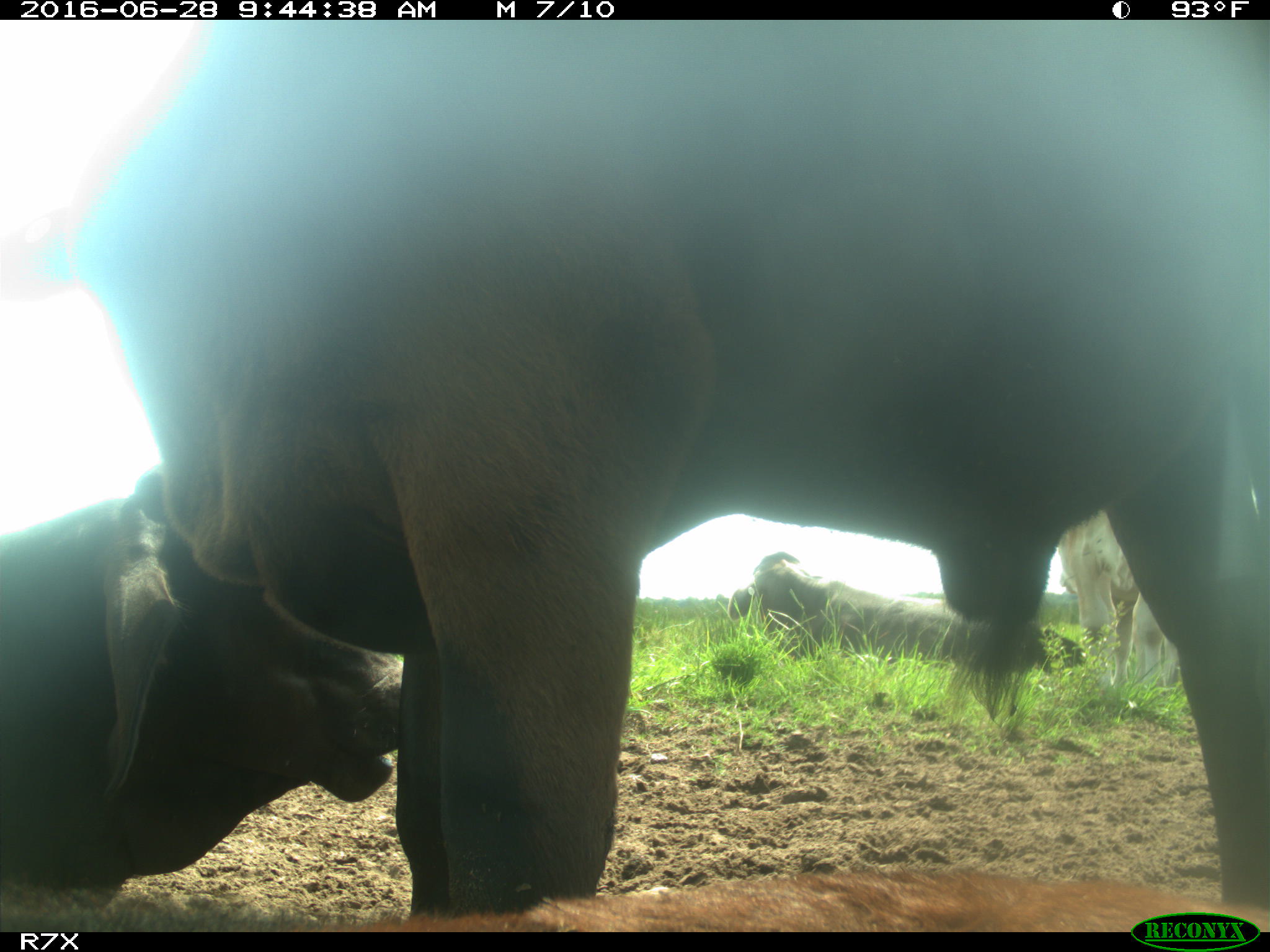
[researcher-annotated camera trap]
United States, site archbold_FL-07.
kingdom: Animalia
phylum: Chordata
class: Mammalia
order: Artiodactyla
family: Bovidae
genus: Bos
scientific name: Bos taurus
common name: domestic cow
Bos taurus (domestic cow).